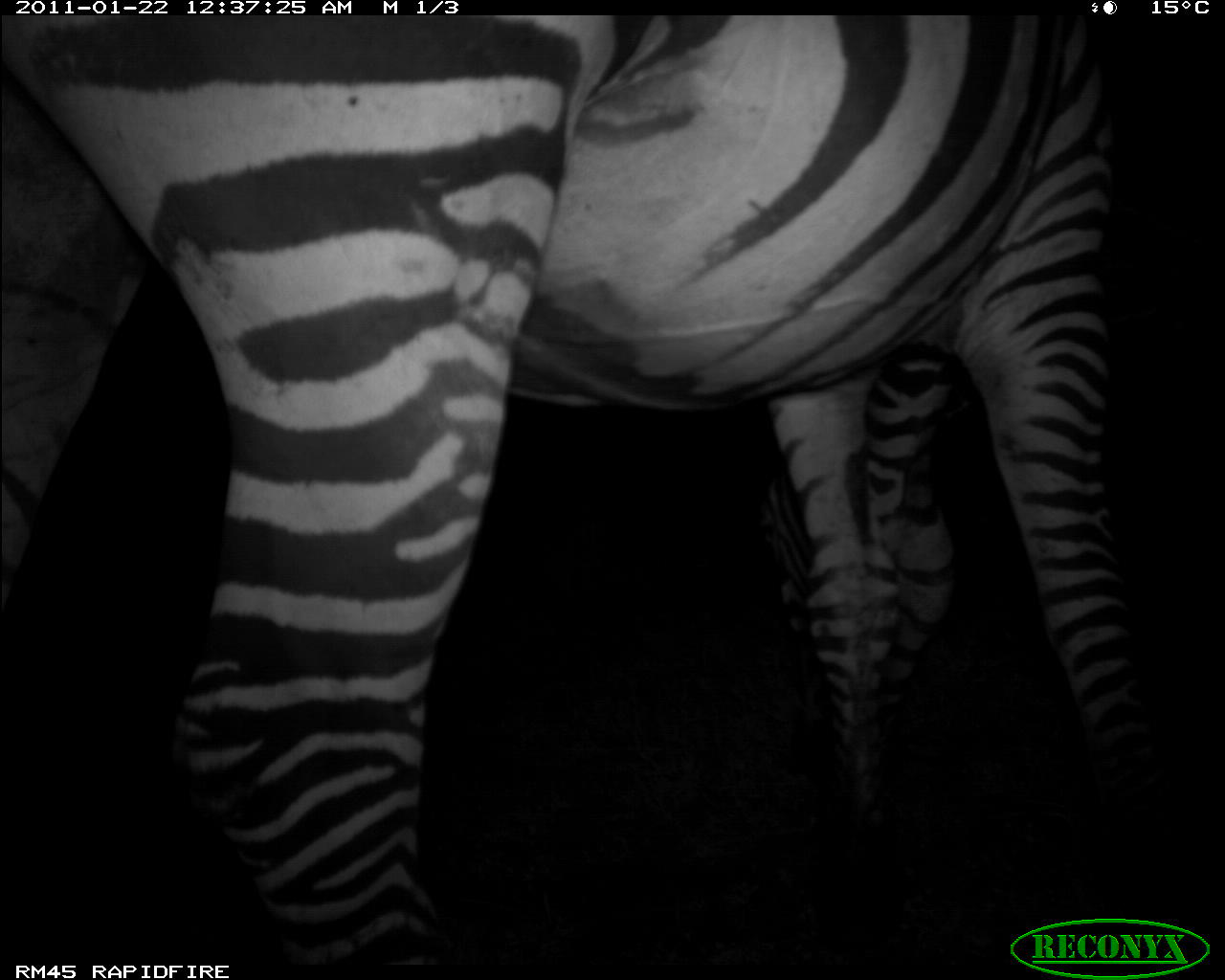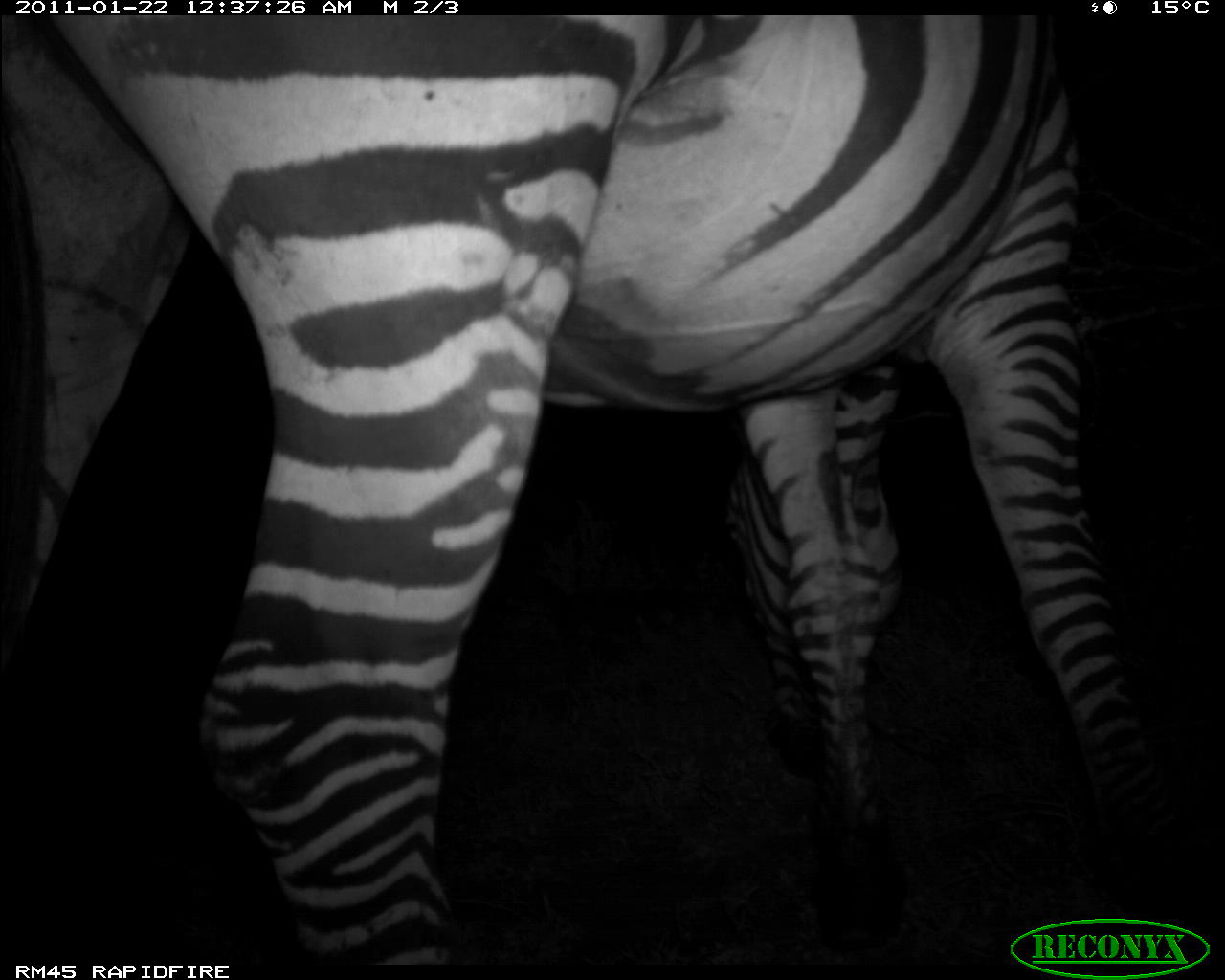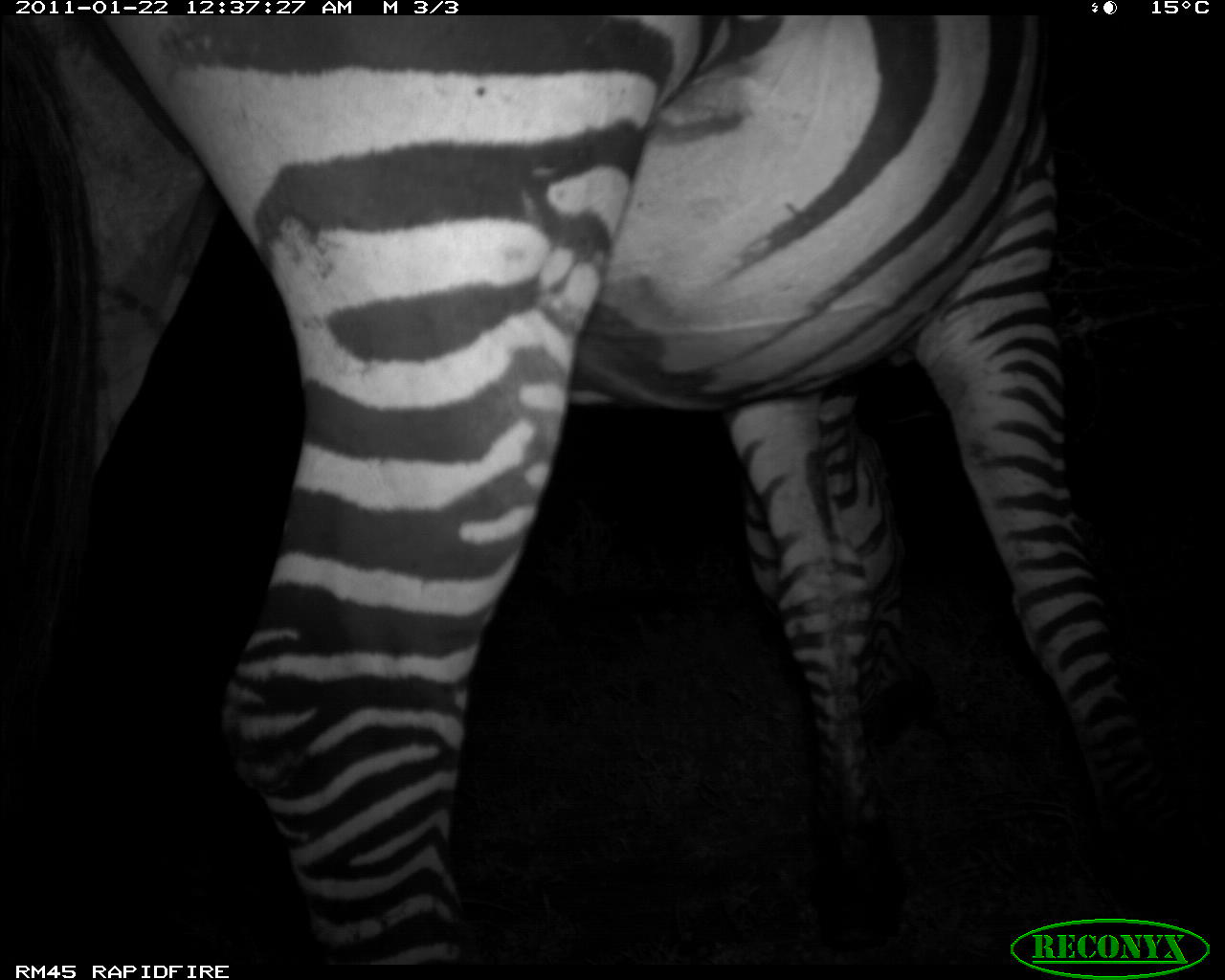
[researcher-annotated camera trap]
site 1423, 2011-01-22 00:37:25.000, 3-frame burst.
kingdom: Animalia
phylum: Chordata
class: Mammalia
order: Perissodactyla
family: Equidae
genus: Equus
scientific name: Equus quagga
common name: plains zebra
Equus quagga (plains zebra), count 1.